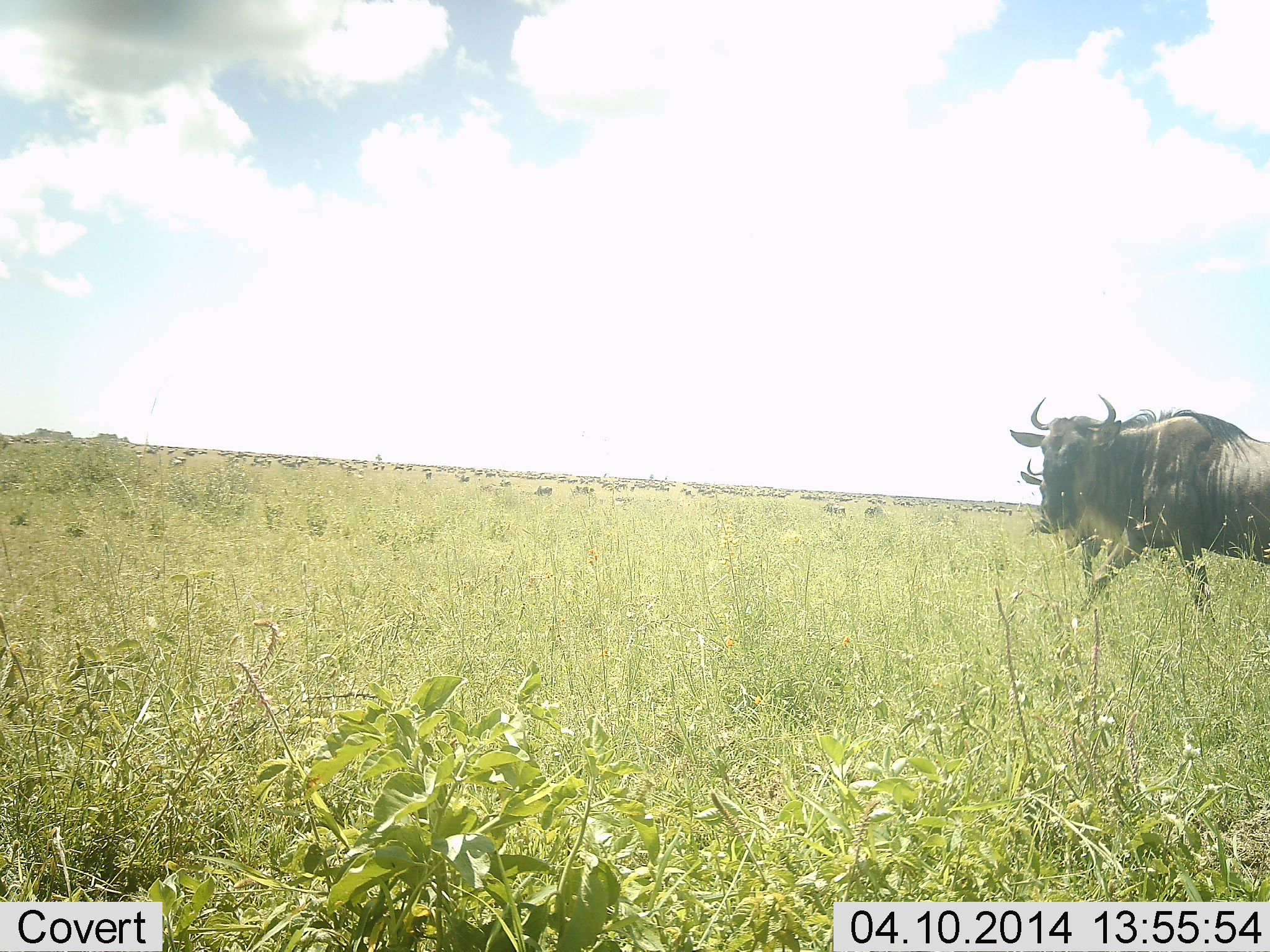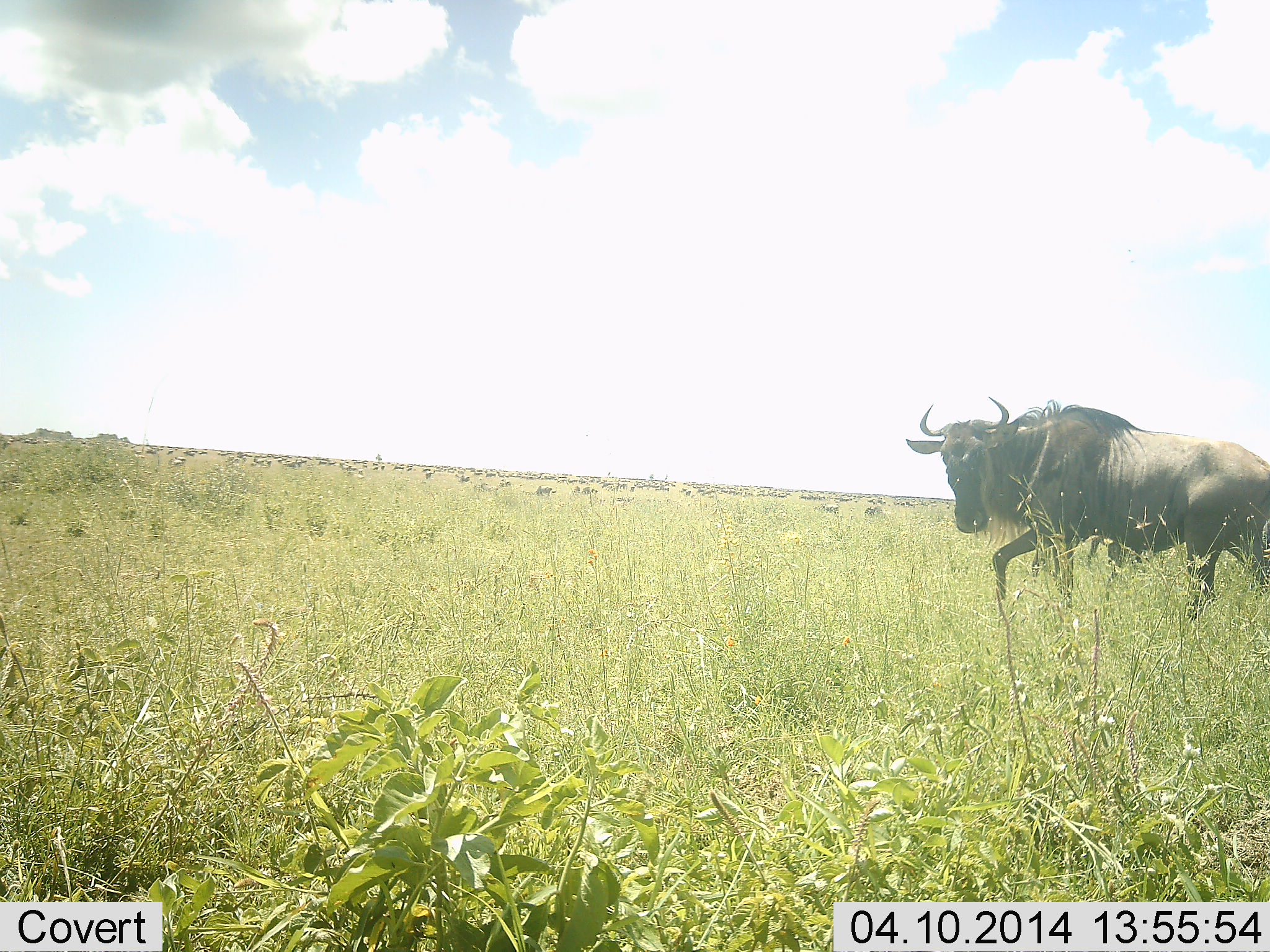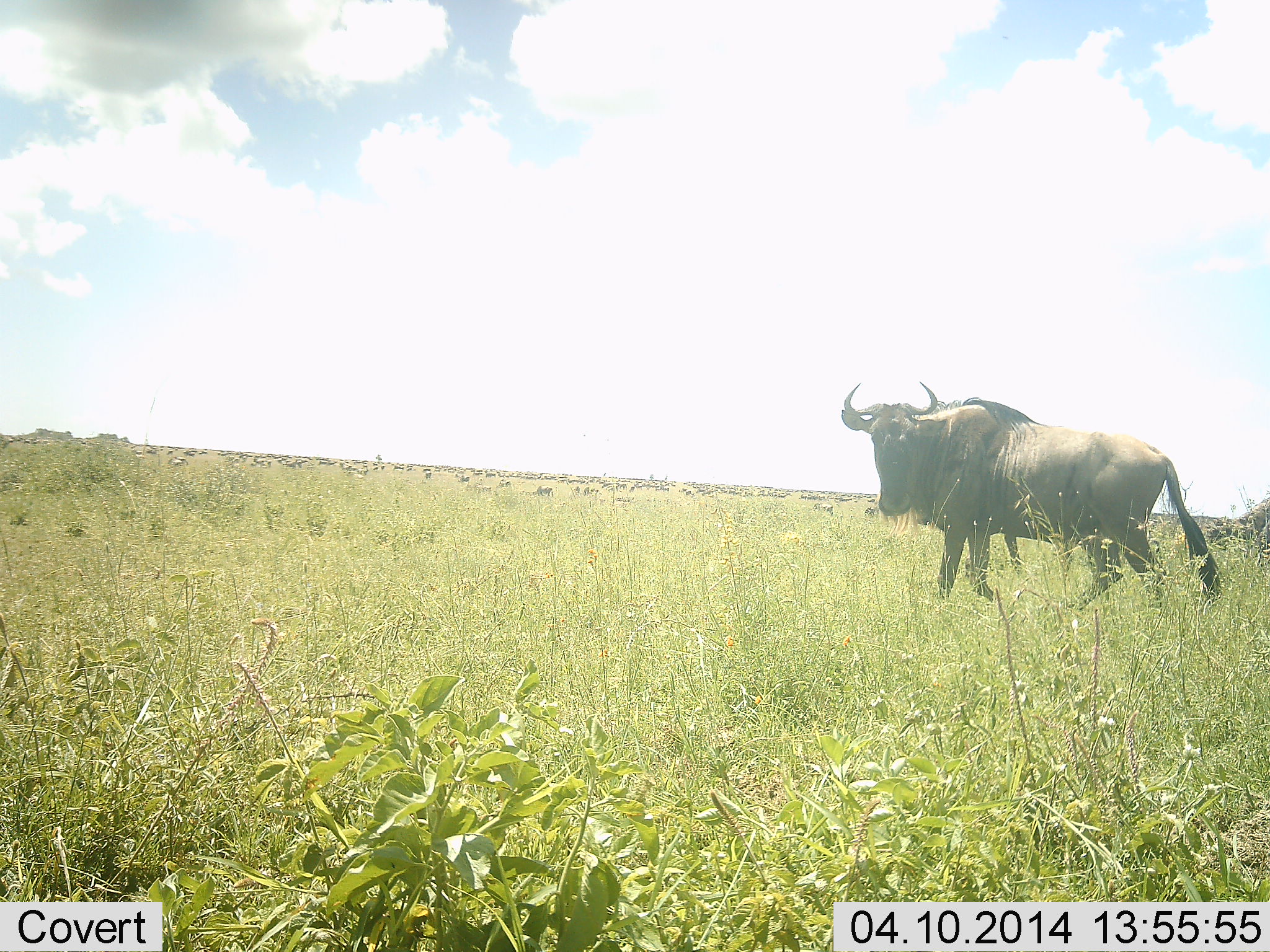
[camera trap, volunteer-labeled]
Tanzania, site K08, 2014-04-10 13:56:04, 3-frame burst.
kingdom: Animalia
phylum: Chordata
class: Mammalia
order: Artiodactyla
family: Bovidae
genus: Connochaetes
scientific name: Connochaetes taurinus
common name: blue wildebeest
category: wildebeest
Wildebeest (blue wildebeest) (Connochaetes taurinus), count 11-50. Behavior (volunteer vote fractions): standing 40%, resting 10%, moving 90%, interacting 0%. Young present (vote fraction): 0%. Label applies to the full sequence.